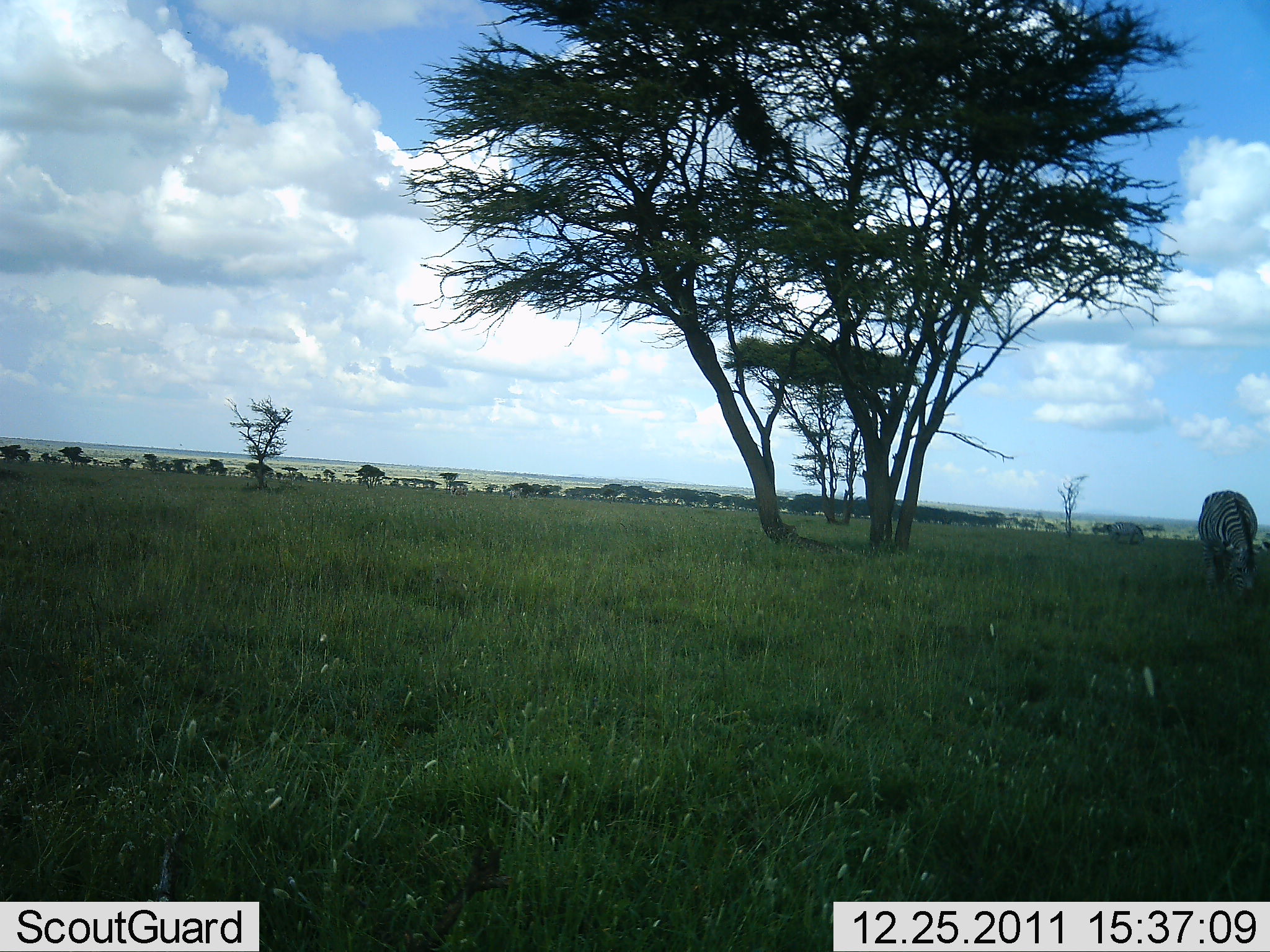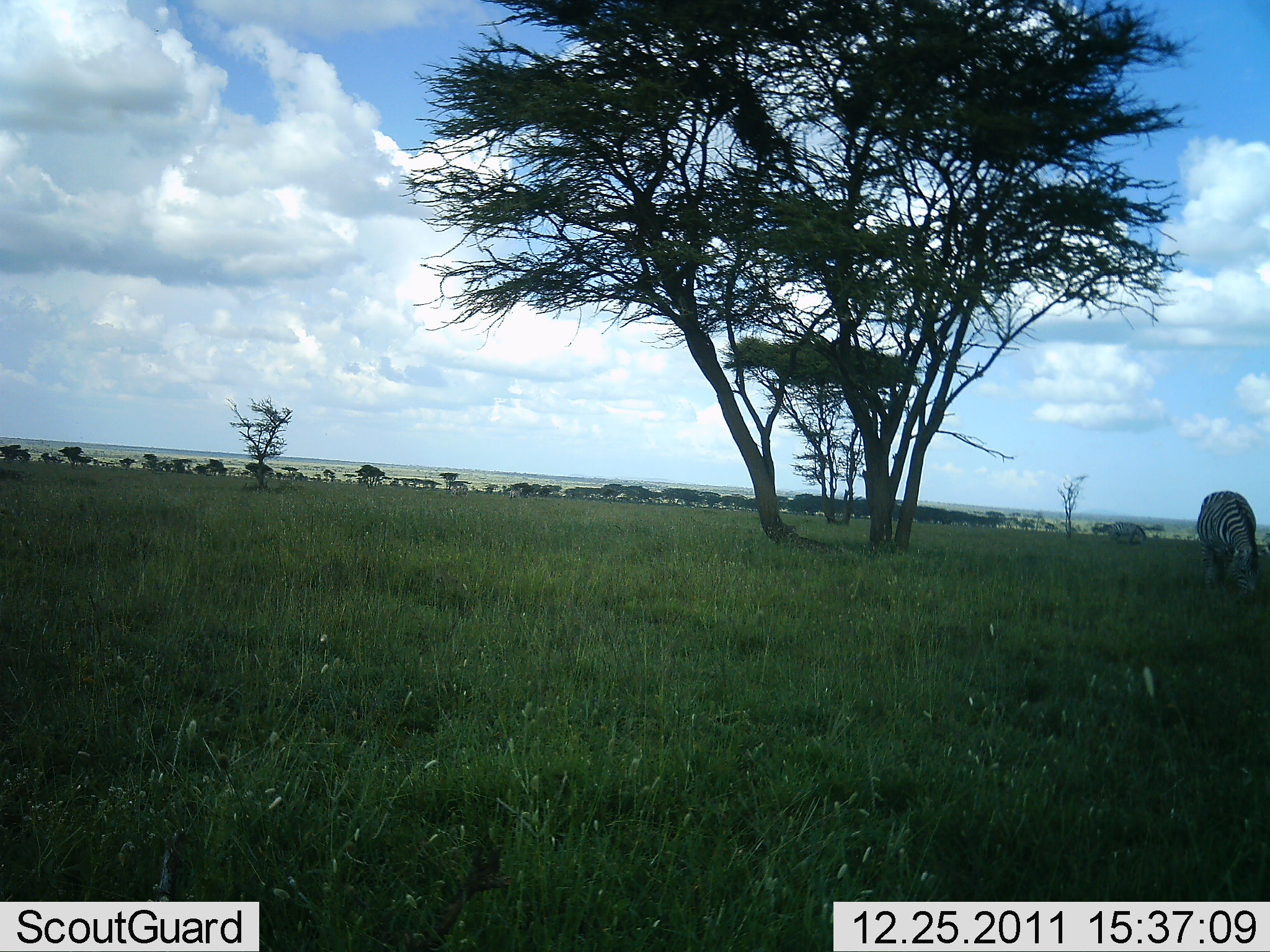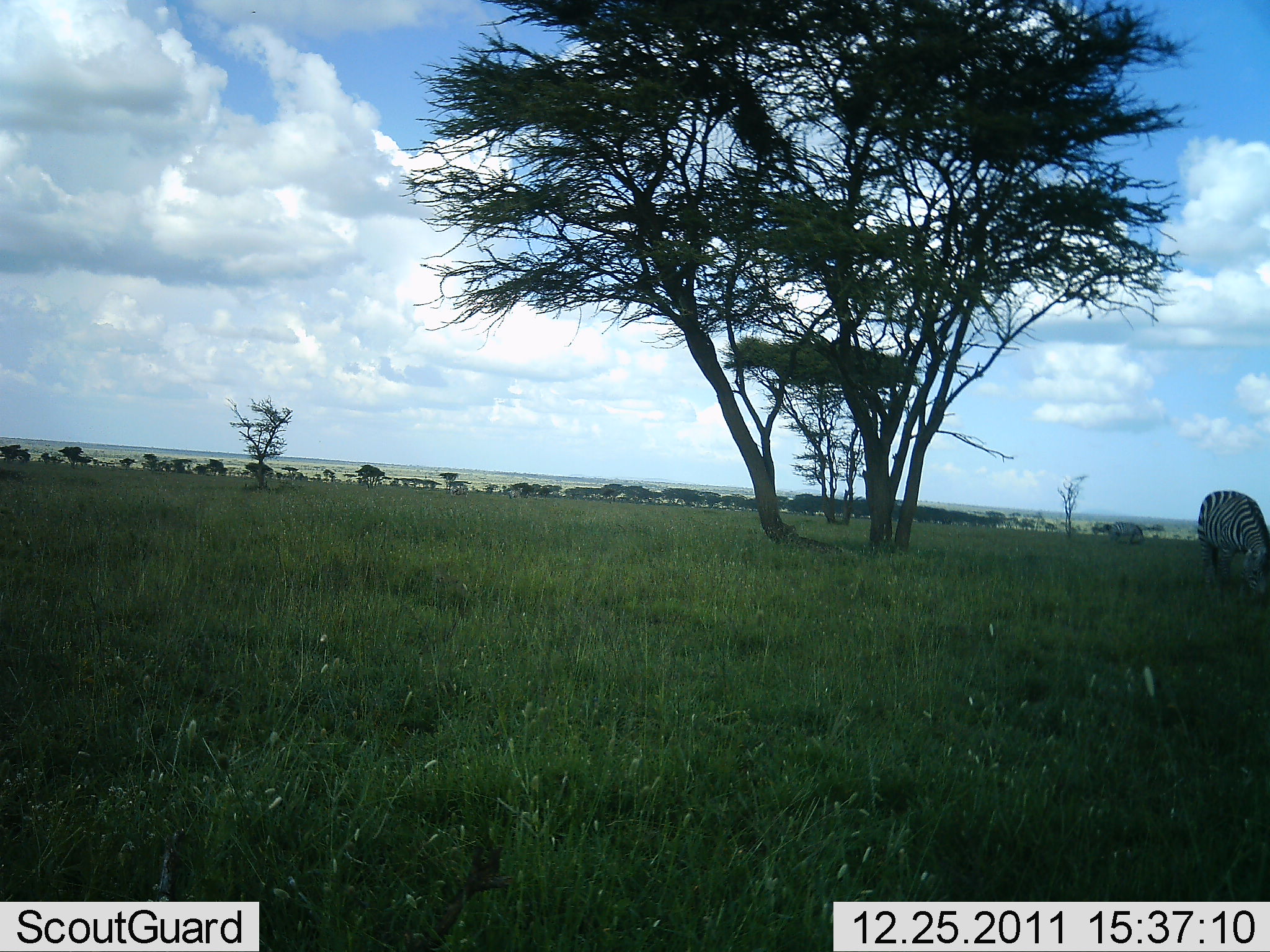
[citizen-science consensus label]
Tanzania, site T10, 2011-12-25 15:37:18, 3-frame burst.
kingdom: Animalia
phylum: Chordata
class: Mammalia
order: Perissodactyla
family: Equidae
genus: Equus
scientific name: Equus quagga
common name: plains zebra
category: zebra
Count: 2.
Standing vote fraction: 0%.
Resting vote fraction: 0%.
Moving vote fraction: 0%.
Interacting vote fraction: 0%.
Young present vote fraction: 0%.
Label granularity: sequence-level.